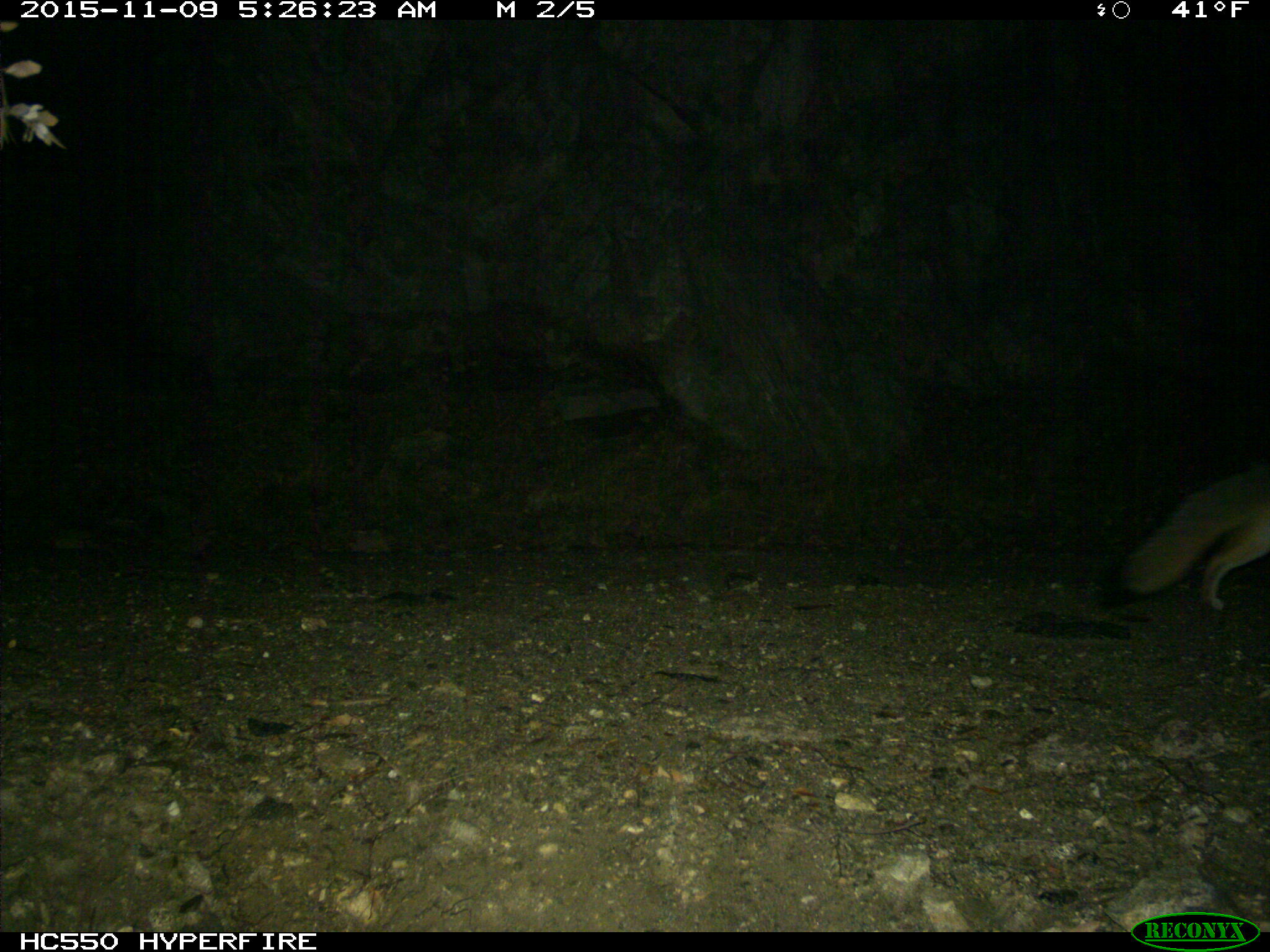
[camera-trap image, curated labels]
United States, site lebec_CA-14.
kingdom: Animalia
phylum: Chordata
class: Mammalia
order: Carnivora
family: Canidae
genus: Urocyon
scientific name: Urocyon cinereoargenteus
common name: gray fox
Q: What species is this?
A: Urocyon cinereoargenteus (gray fox).